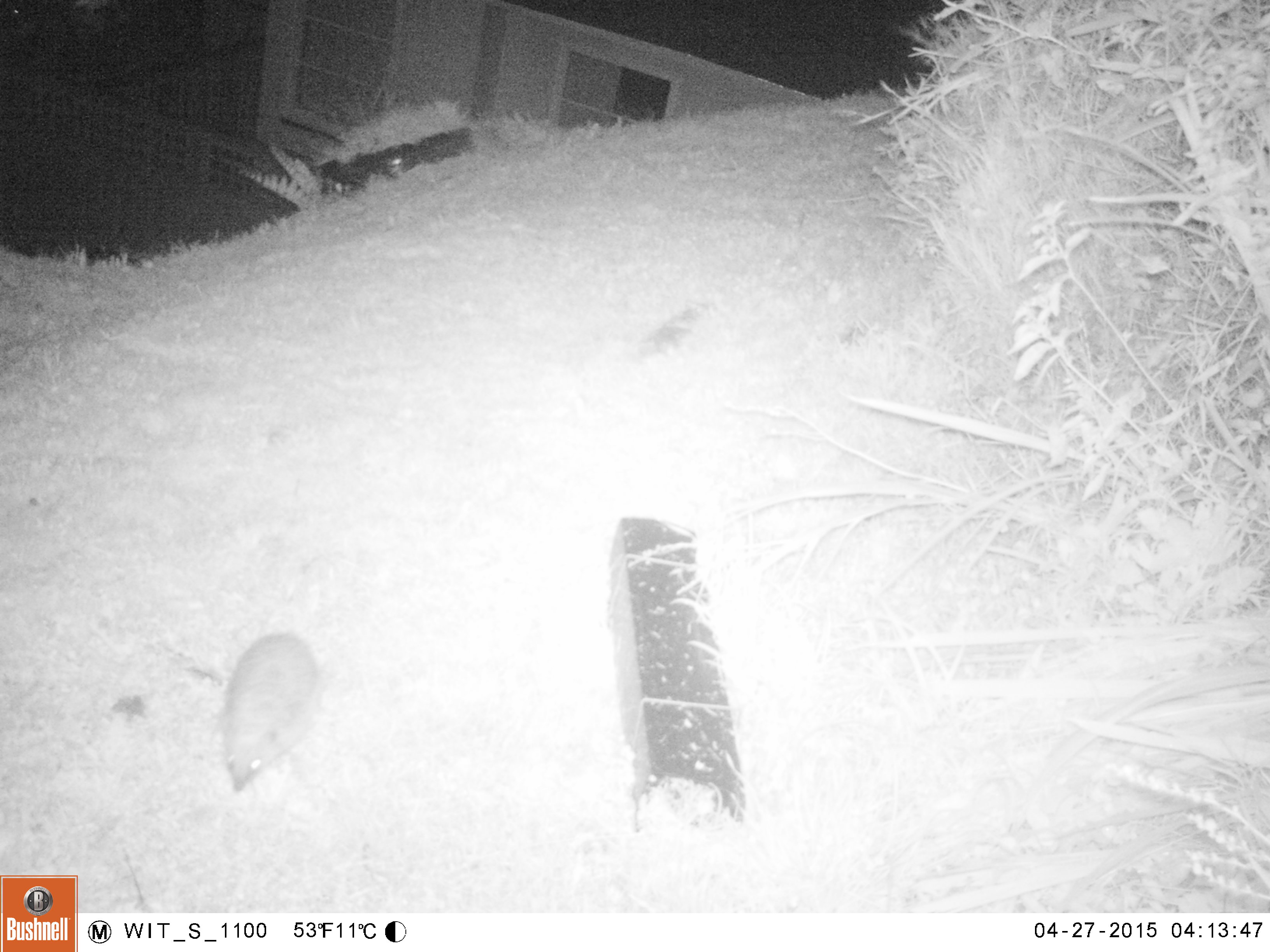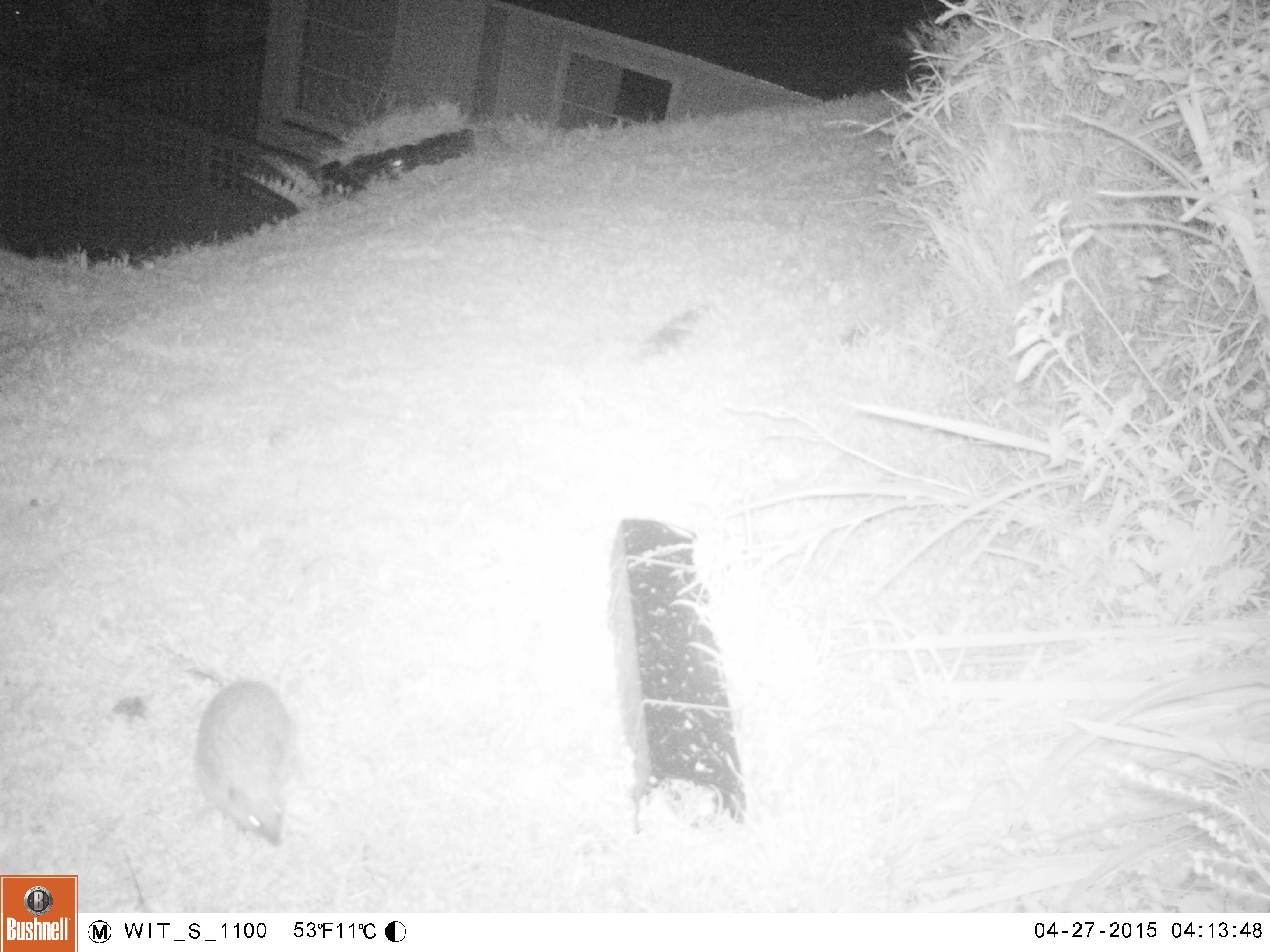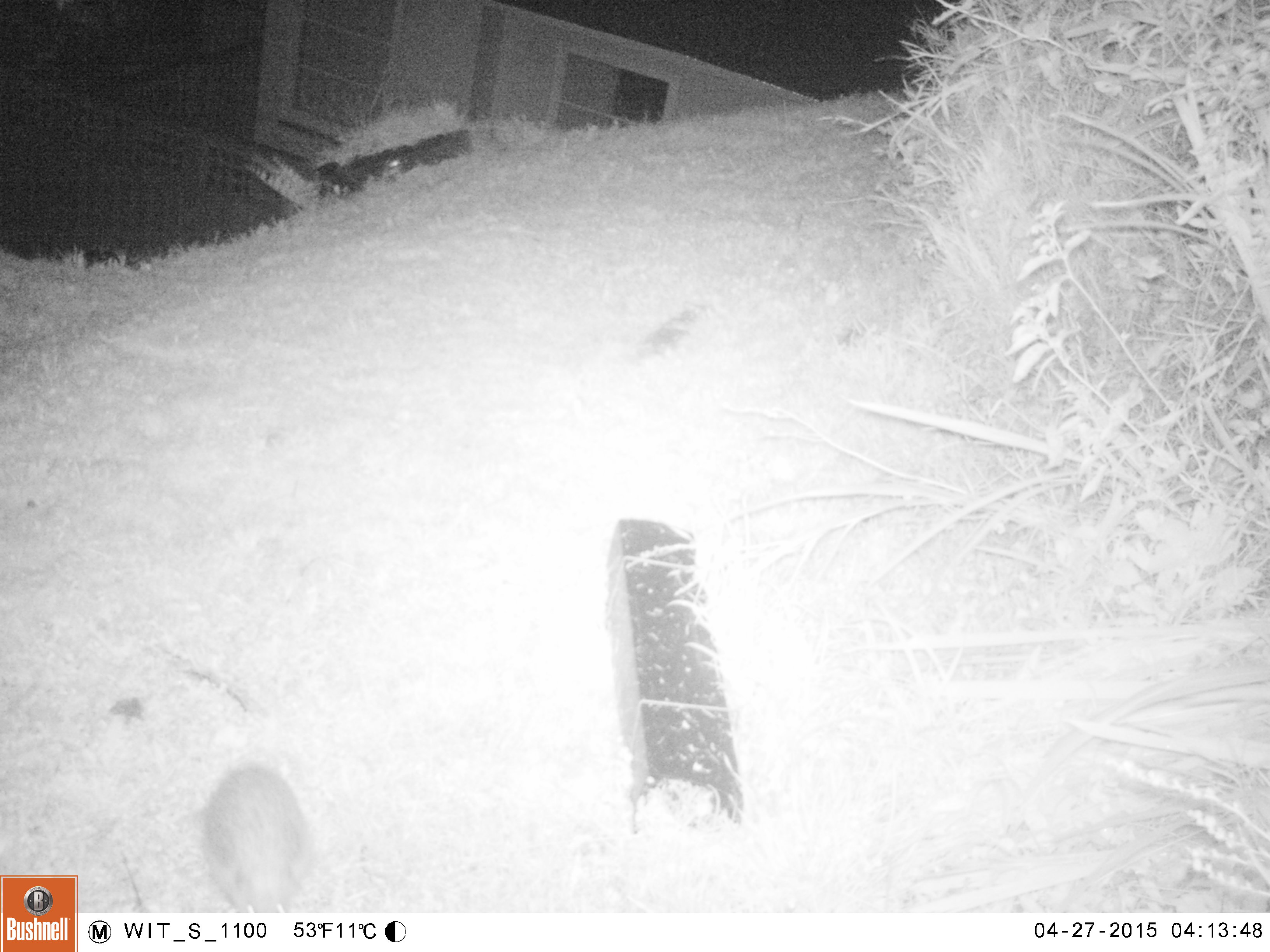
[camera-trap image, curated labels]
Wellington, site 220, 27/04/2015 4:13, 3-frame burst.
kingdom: Animalia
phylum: Chordata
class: Mammalia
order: Eulipotyphla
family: Erinaceidae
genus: Erinaceus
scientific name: Erinaceus europaeus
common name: hedgehog